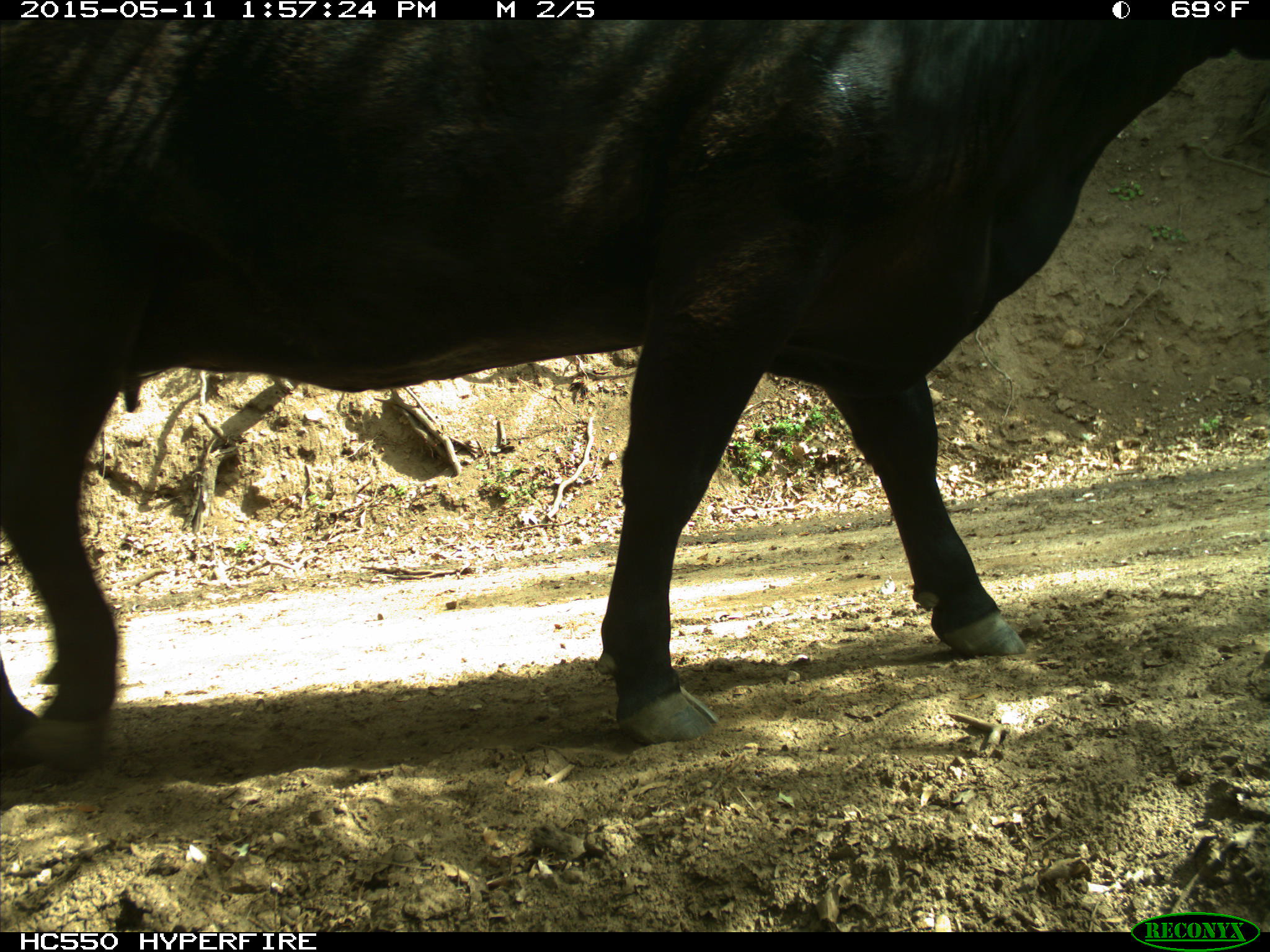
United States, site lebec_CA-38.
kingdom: Animalia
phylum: Chordata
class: Mammalia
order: Artiodactyla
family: Bovidae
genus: Bos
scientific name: Bos taurus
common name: domestic cow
Bos taurus (domestic cow).